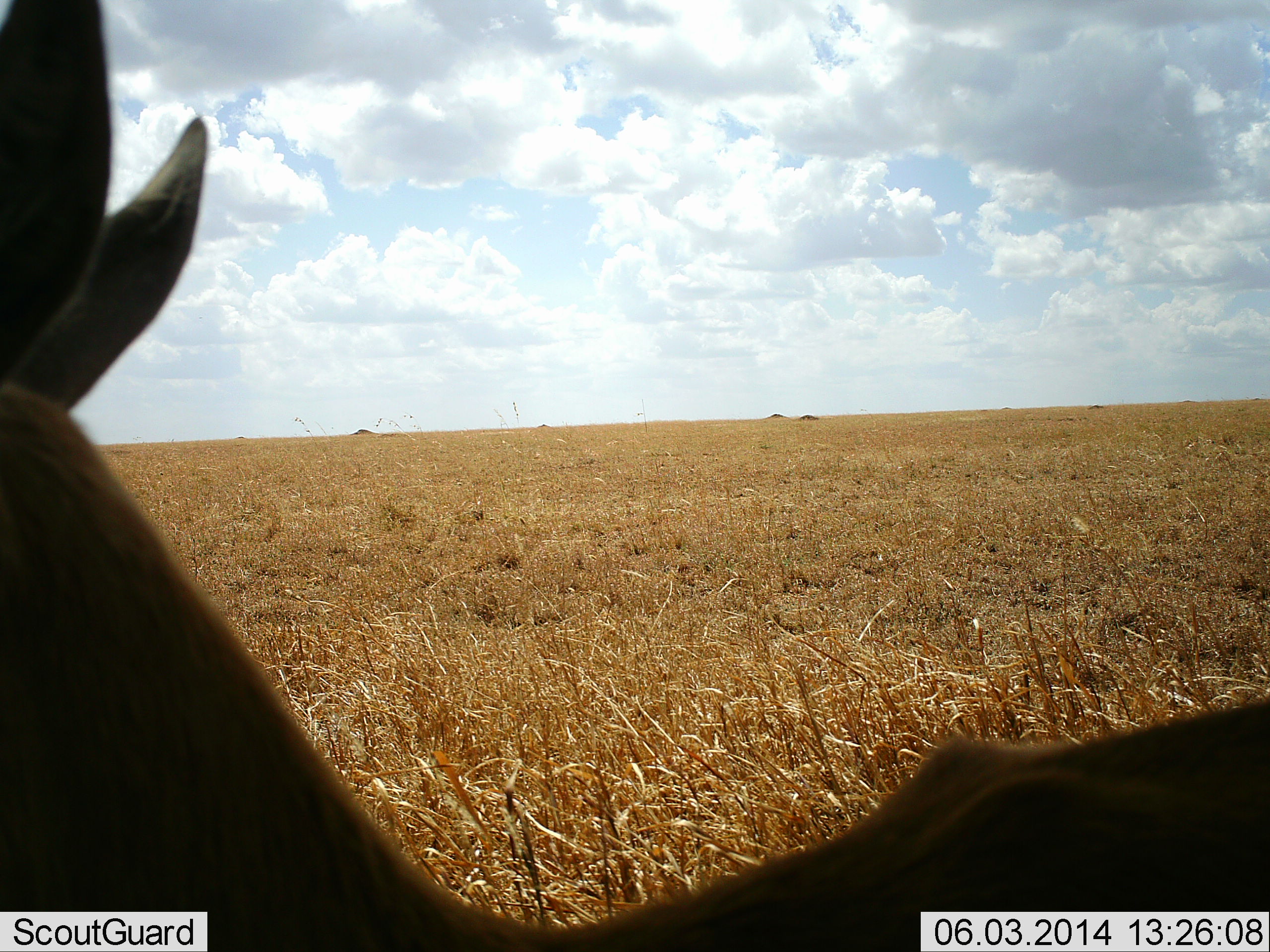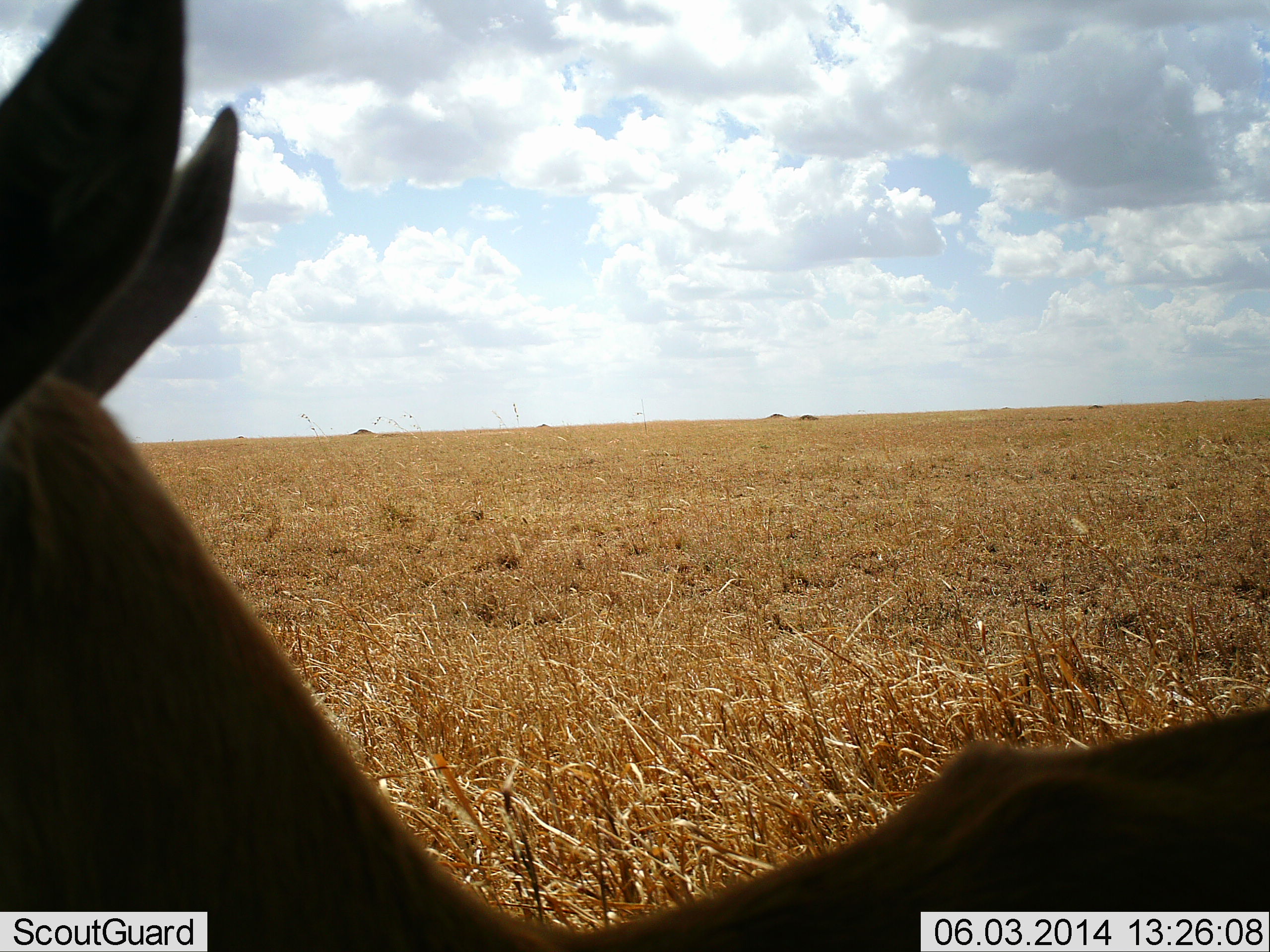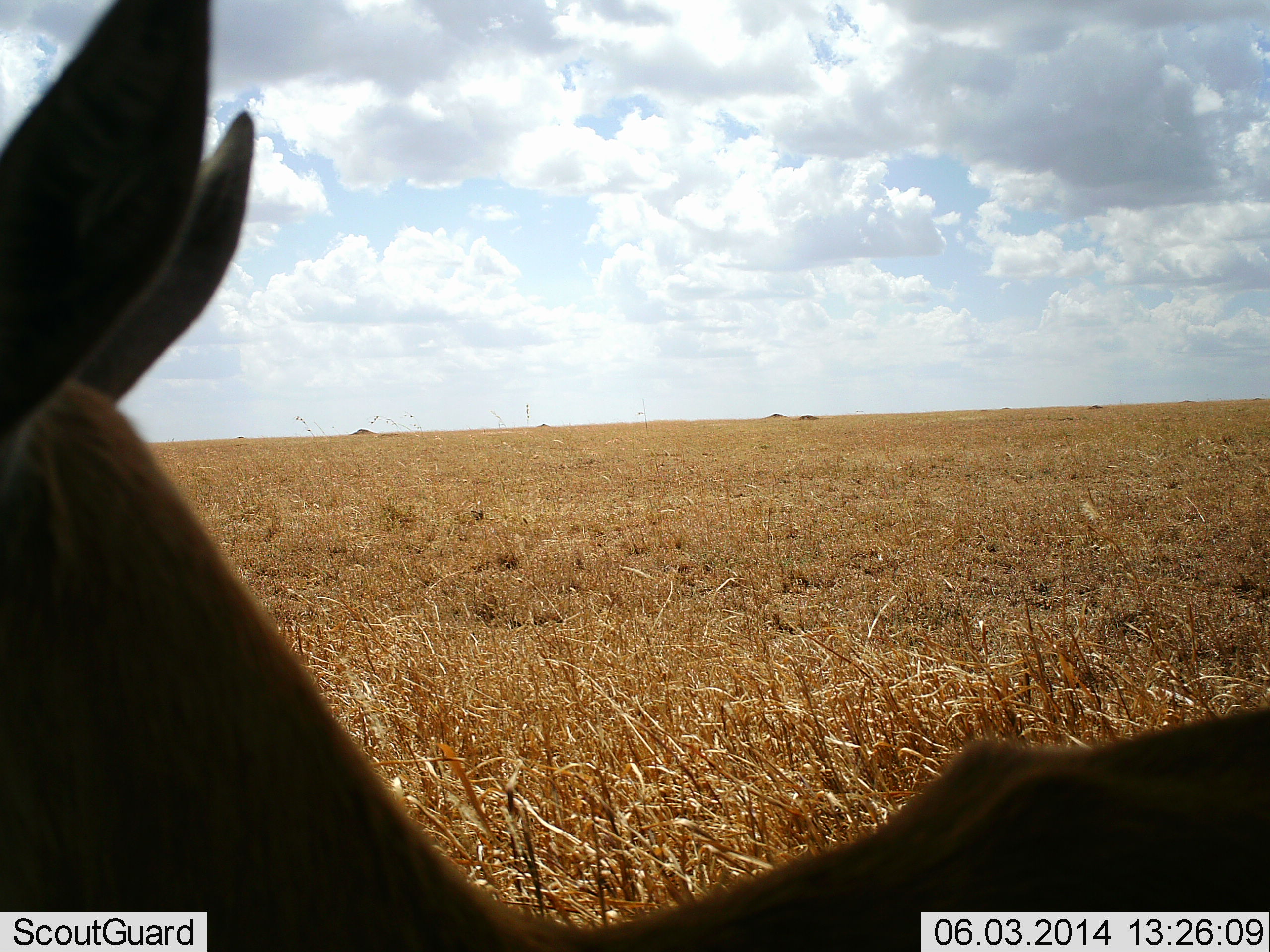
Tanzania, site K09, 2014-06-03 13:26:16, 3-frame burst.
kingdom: Animalia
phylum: Chordata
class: Mammalia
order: Artiodactyla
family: Bovidae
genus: Eudorcas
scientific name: Eudorcas thomsonii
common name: thomson's gazelle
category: gazellethomsons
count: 1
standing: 100%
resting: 0%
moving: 0%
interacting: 0%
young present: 0%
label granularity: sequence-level